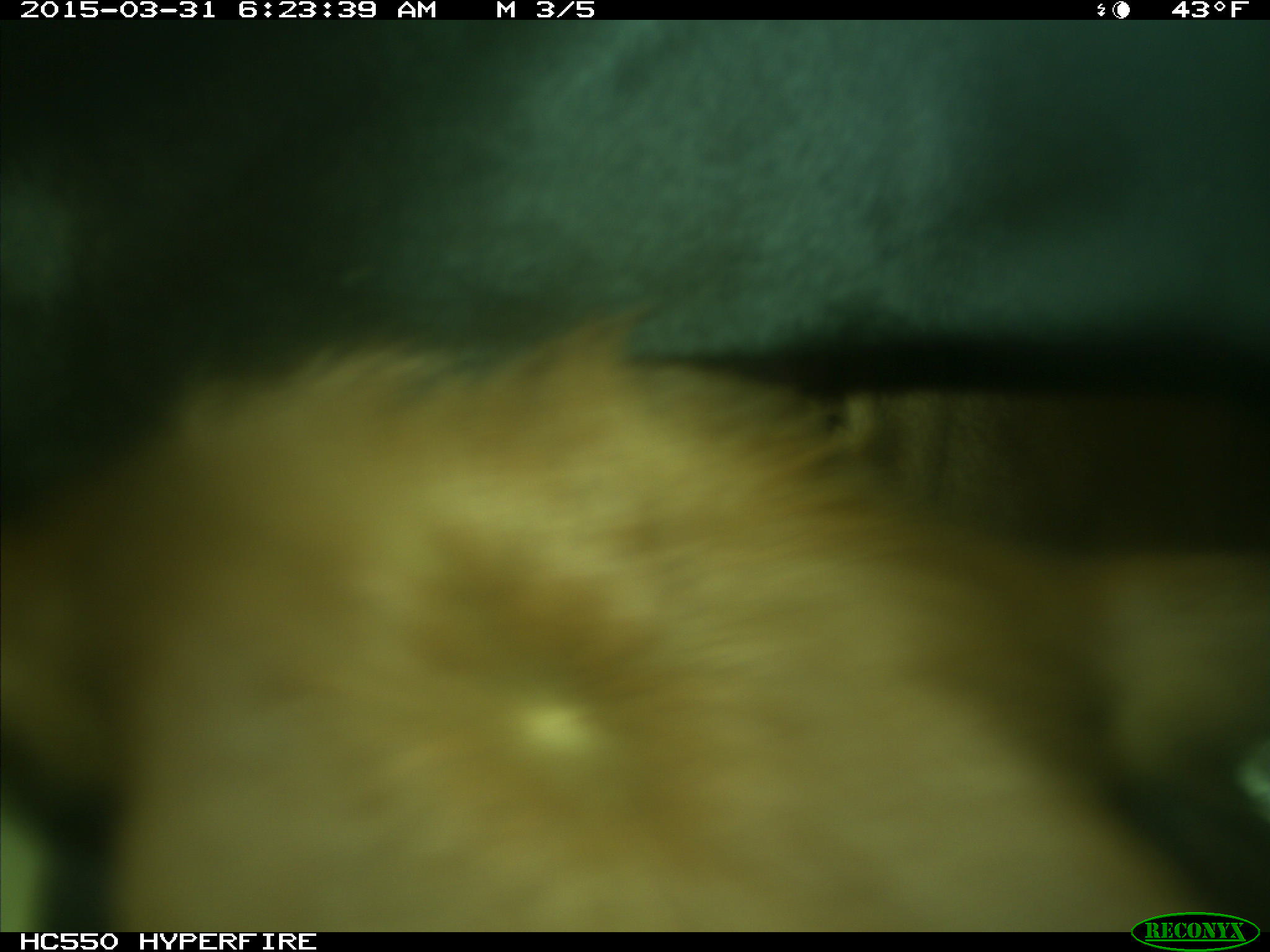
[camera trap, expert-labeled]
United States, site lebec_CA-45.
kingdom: Animalia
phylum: Chordata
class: Mammalia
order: Artiodactyla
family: Bovidae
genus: Bos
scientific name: Bos taurus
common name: domestic cow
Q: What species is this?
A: Bos taurus (domestic cow).